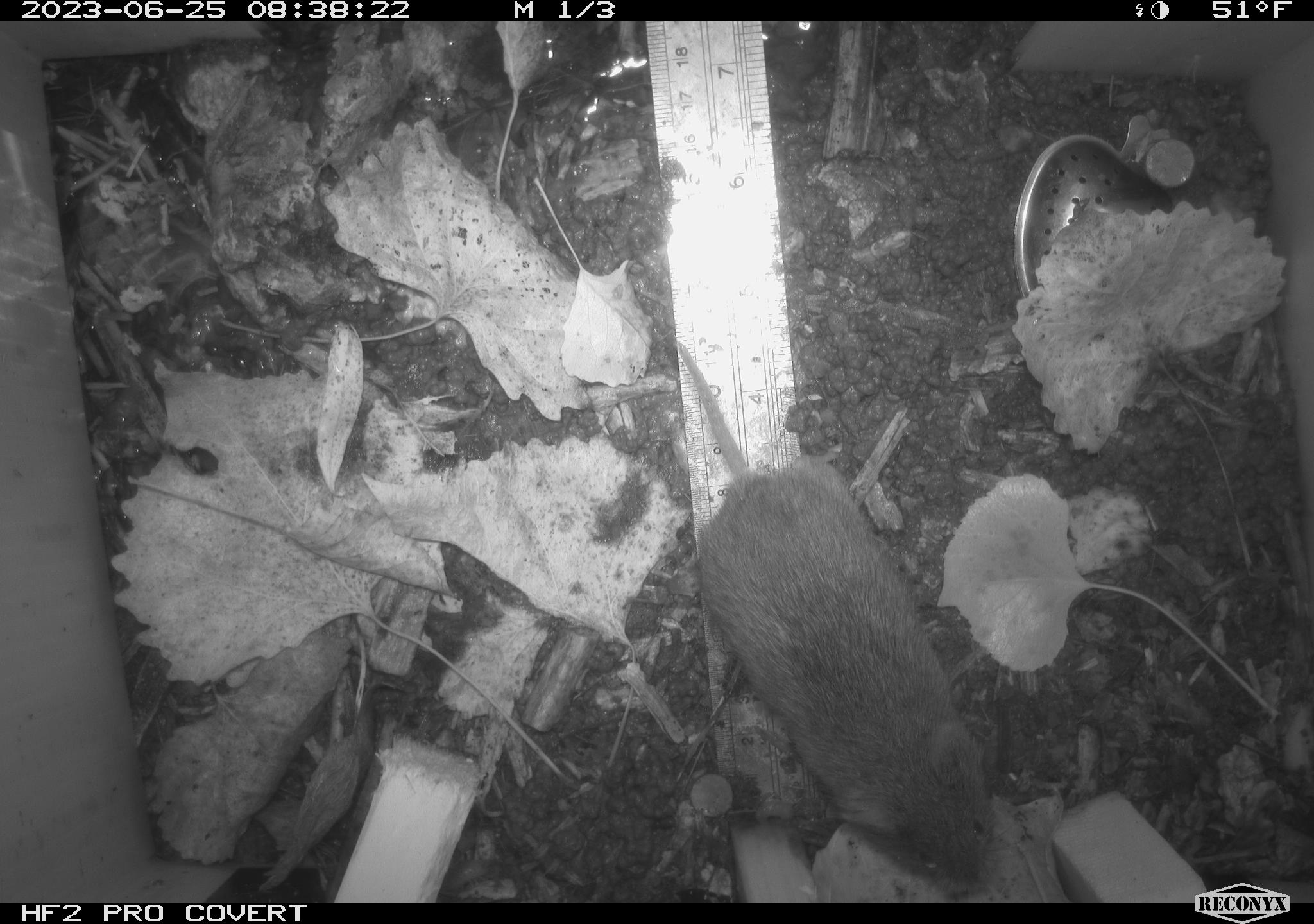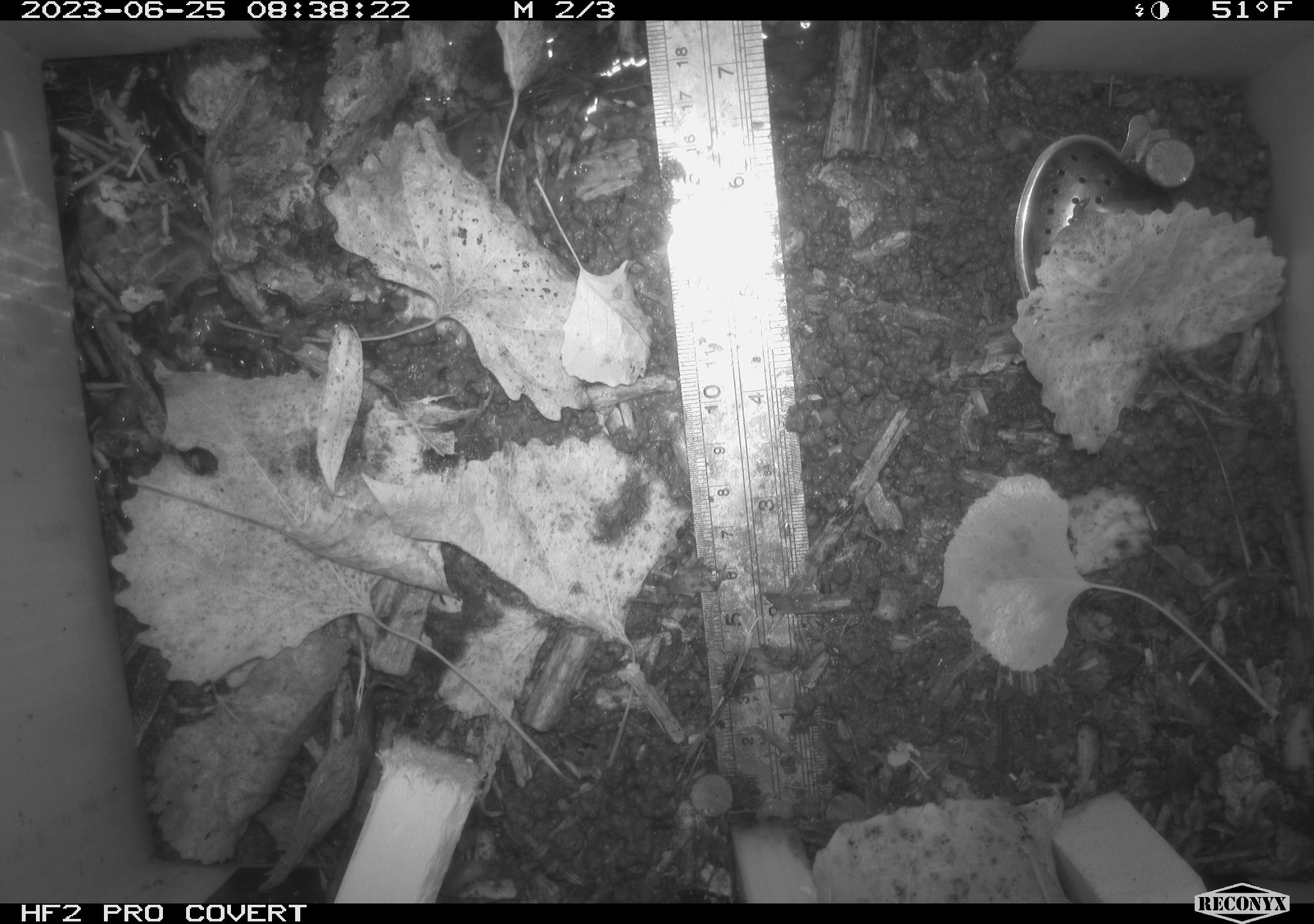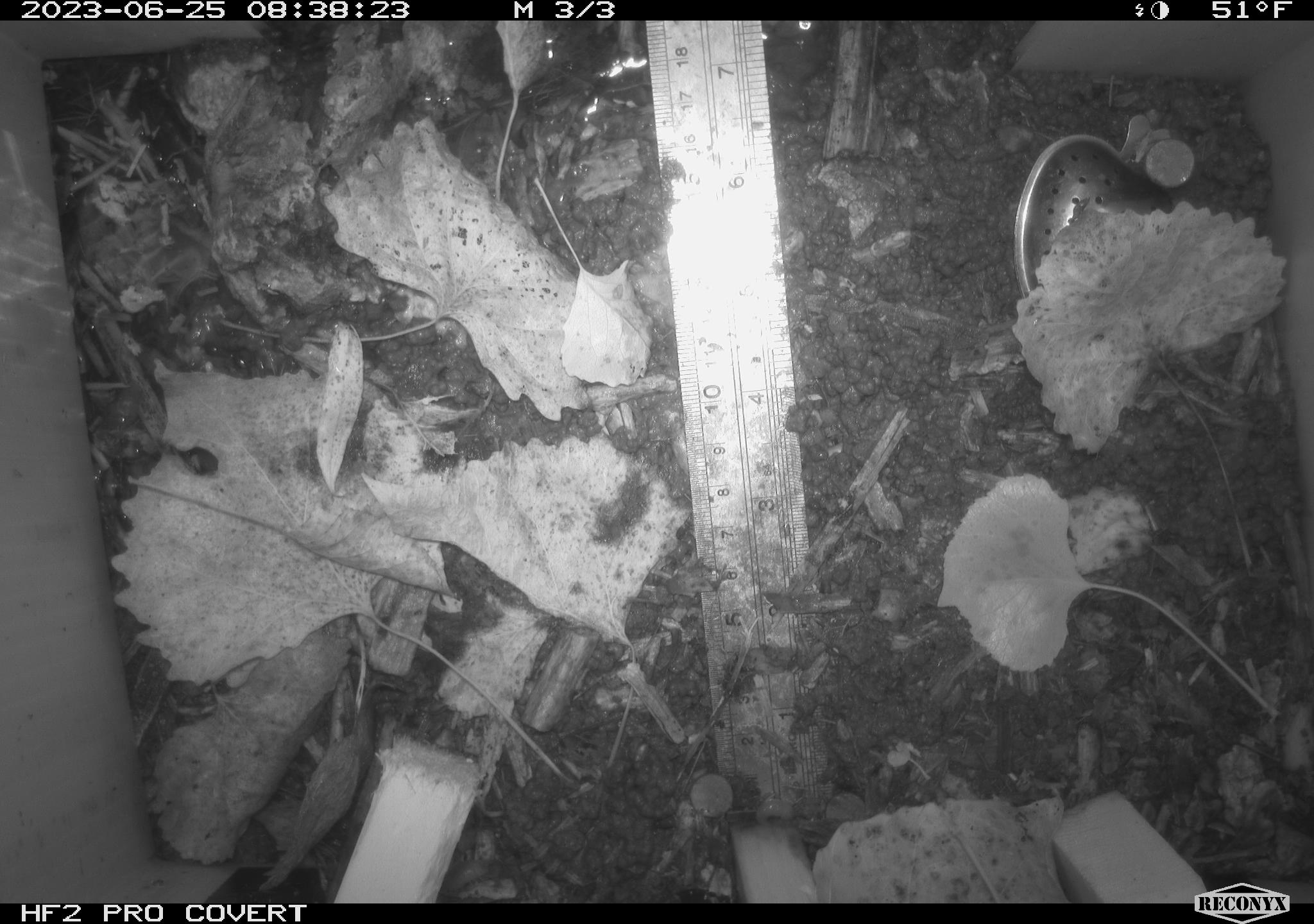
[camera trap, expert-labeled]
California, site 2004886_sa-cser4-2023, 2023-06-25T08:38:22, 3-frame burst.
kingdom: Animalia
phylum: Chordata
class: Mammalia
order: Rodentia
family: Cricetidae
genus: Microtus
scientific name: Microtus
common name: meadow vole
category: microtus species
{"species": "microtus species (meadow vole) (Microtus)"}